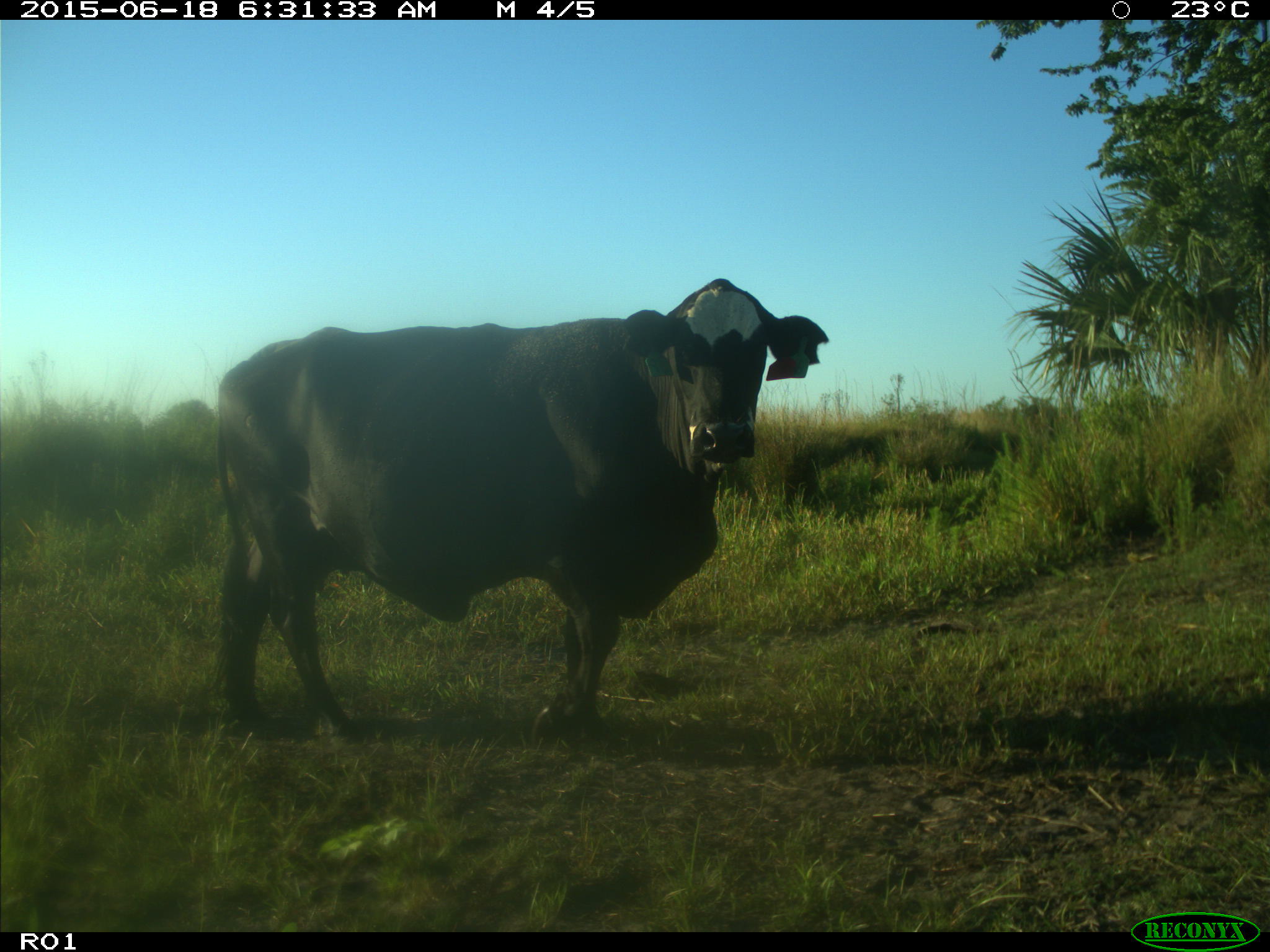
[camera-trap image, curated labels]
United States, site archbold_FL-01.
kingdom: Animalia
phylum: Chordata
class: Mammalia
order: Artiodactyla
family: Bovidae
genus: Bos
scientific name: Bos taurus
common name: domestic cow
Bos taurus (domestic cow).